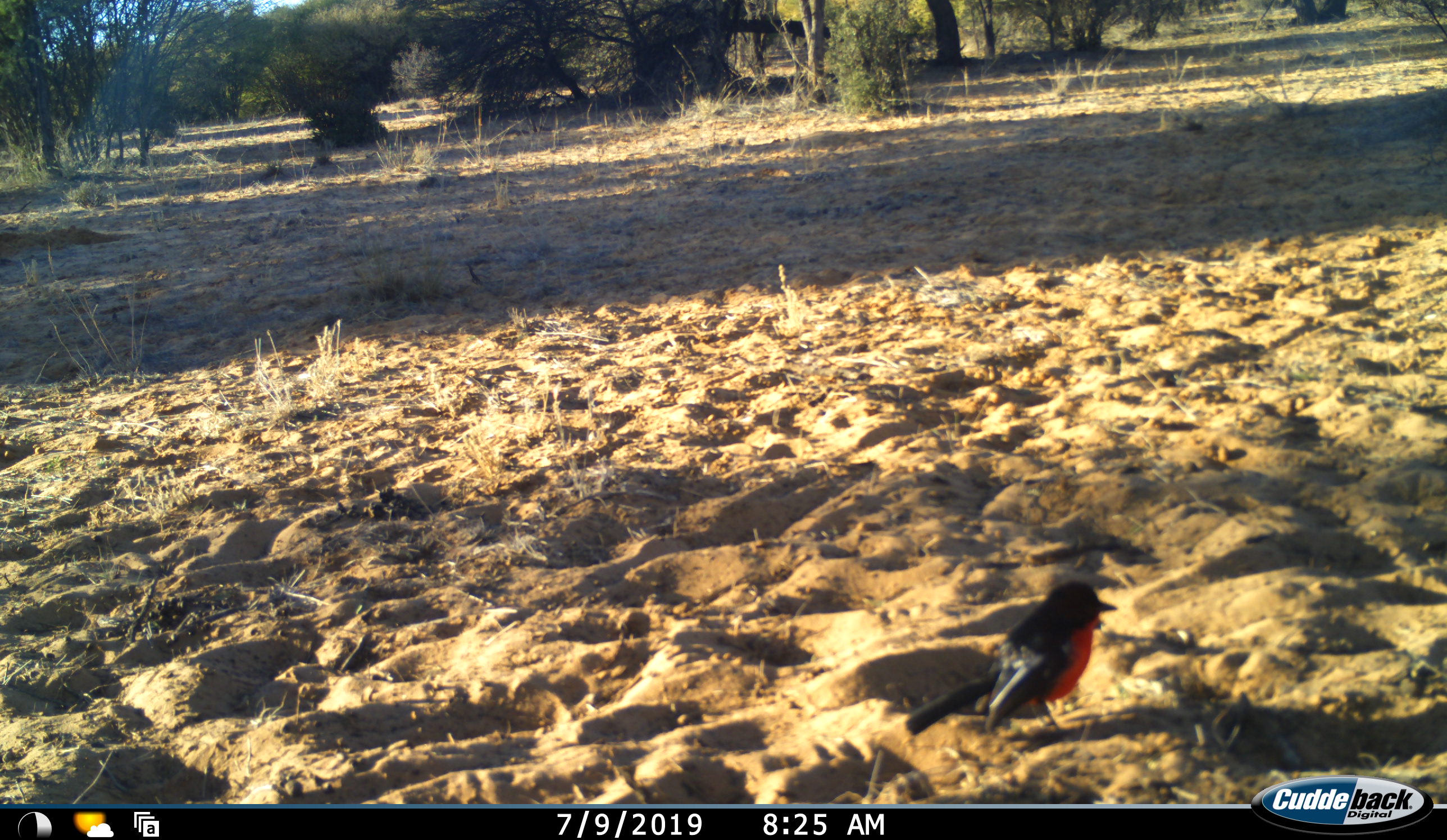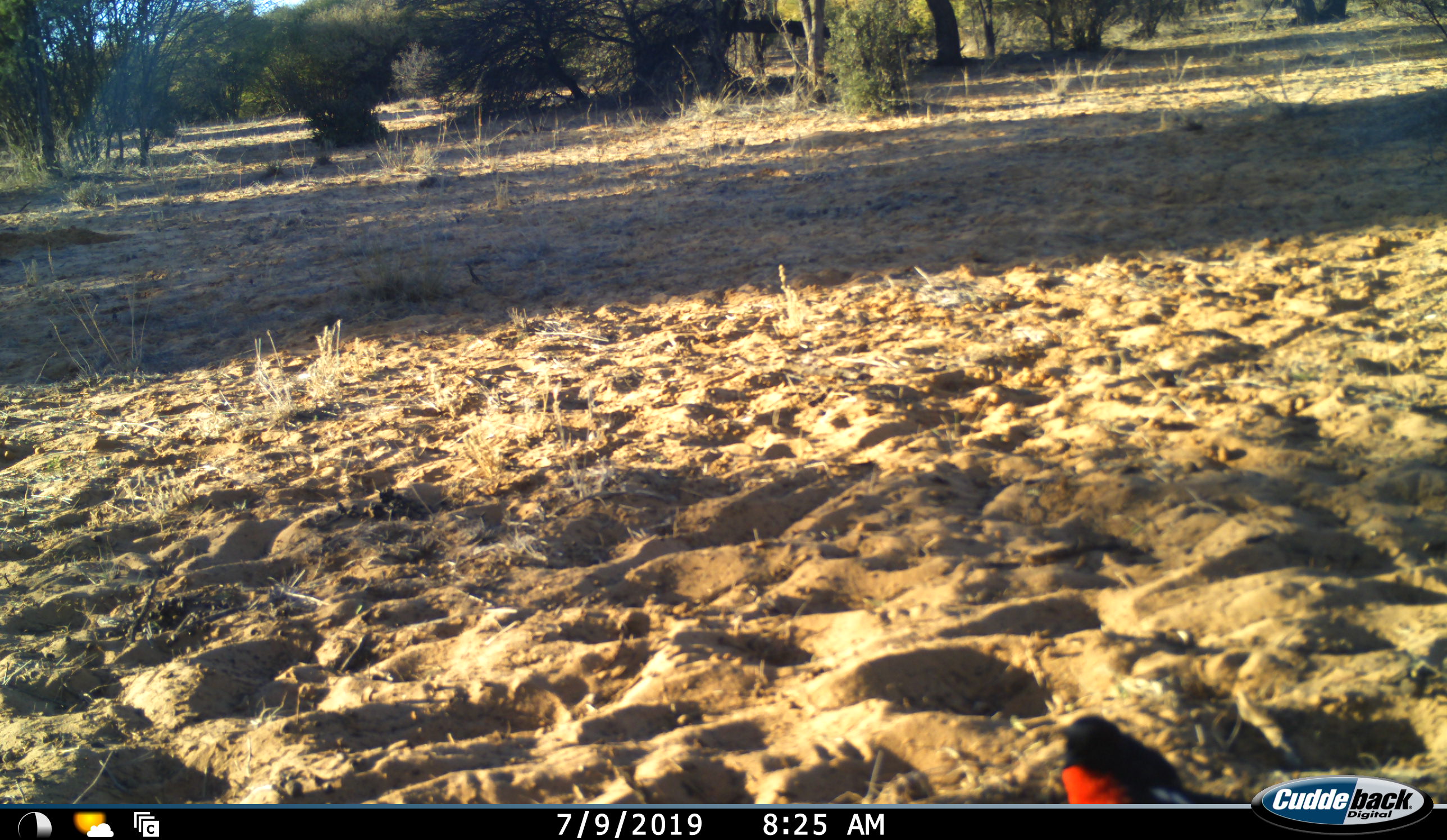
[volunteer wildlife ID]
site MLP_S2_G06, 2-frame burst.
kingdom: Animalia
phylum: Chordata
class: Aves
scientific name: Aves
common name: bird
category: birdother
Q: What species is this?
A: Birdother (bird) (Aves).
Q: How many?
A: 1.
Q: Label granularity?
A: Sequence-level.